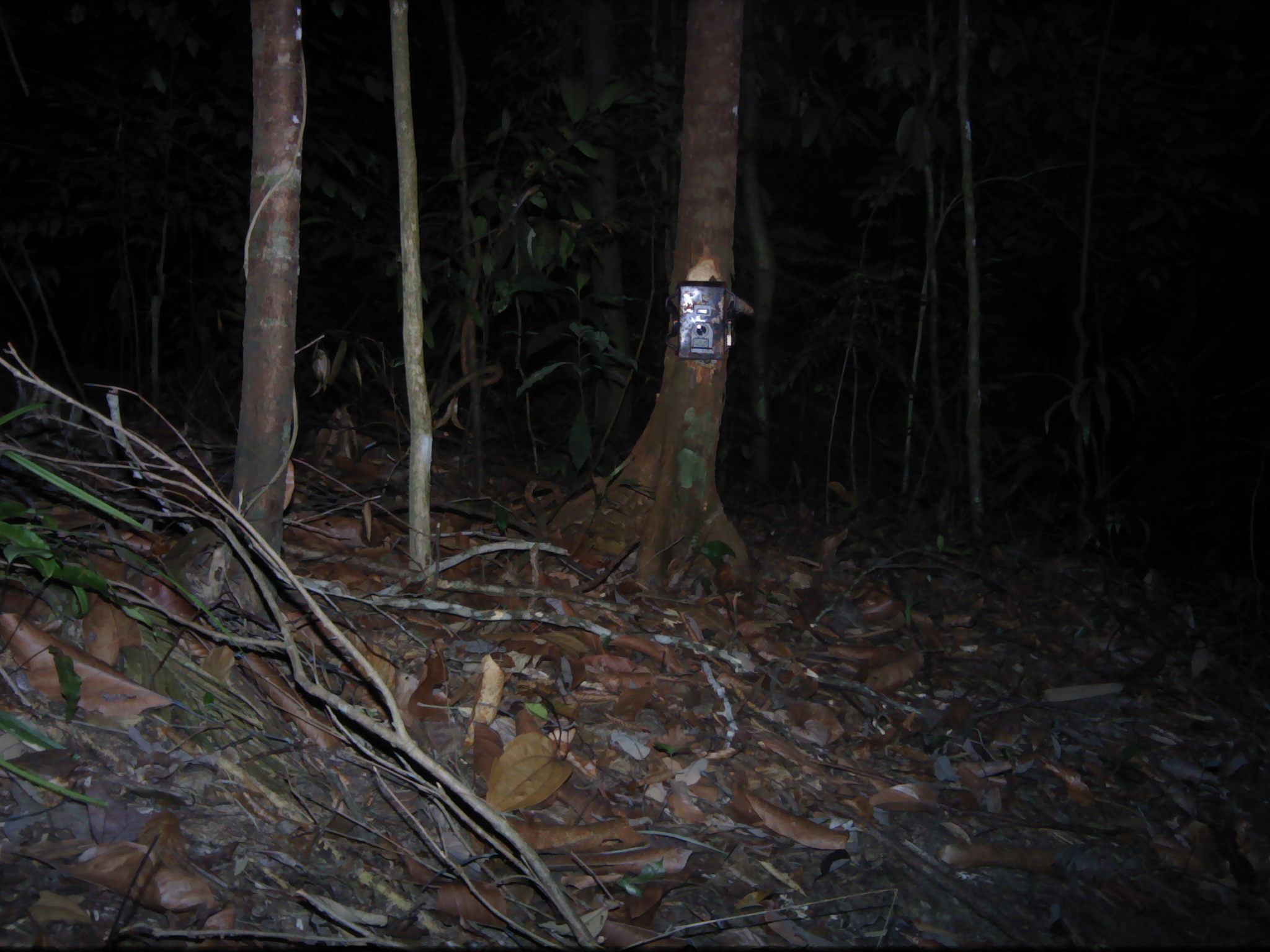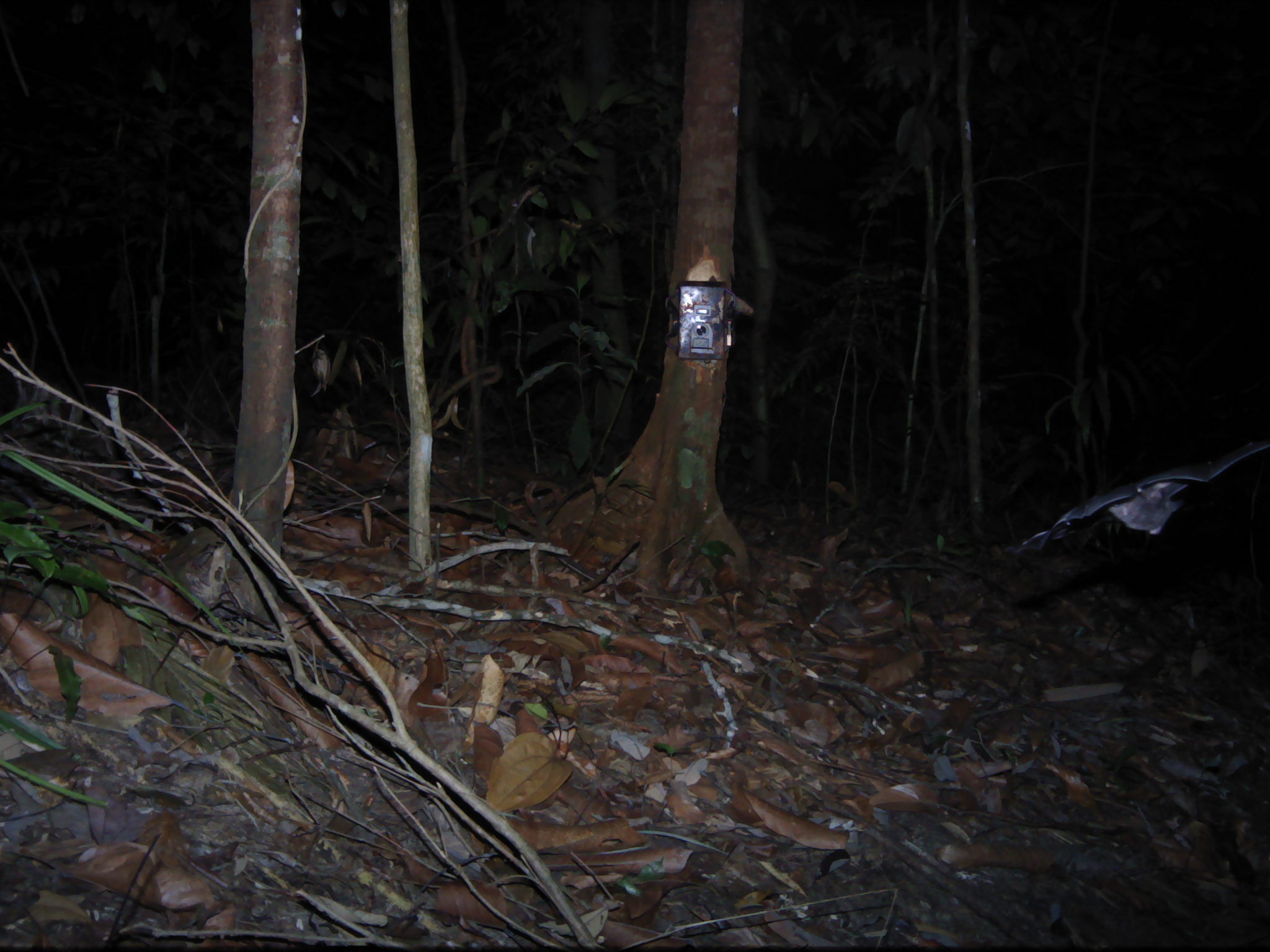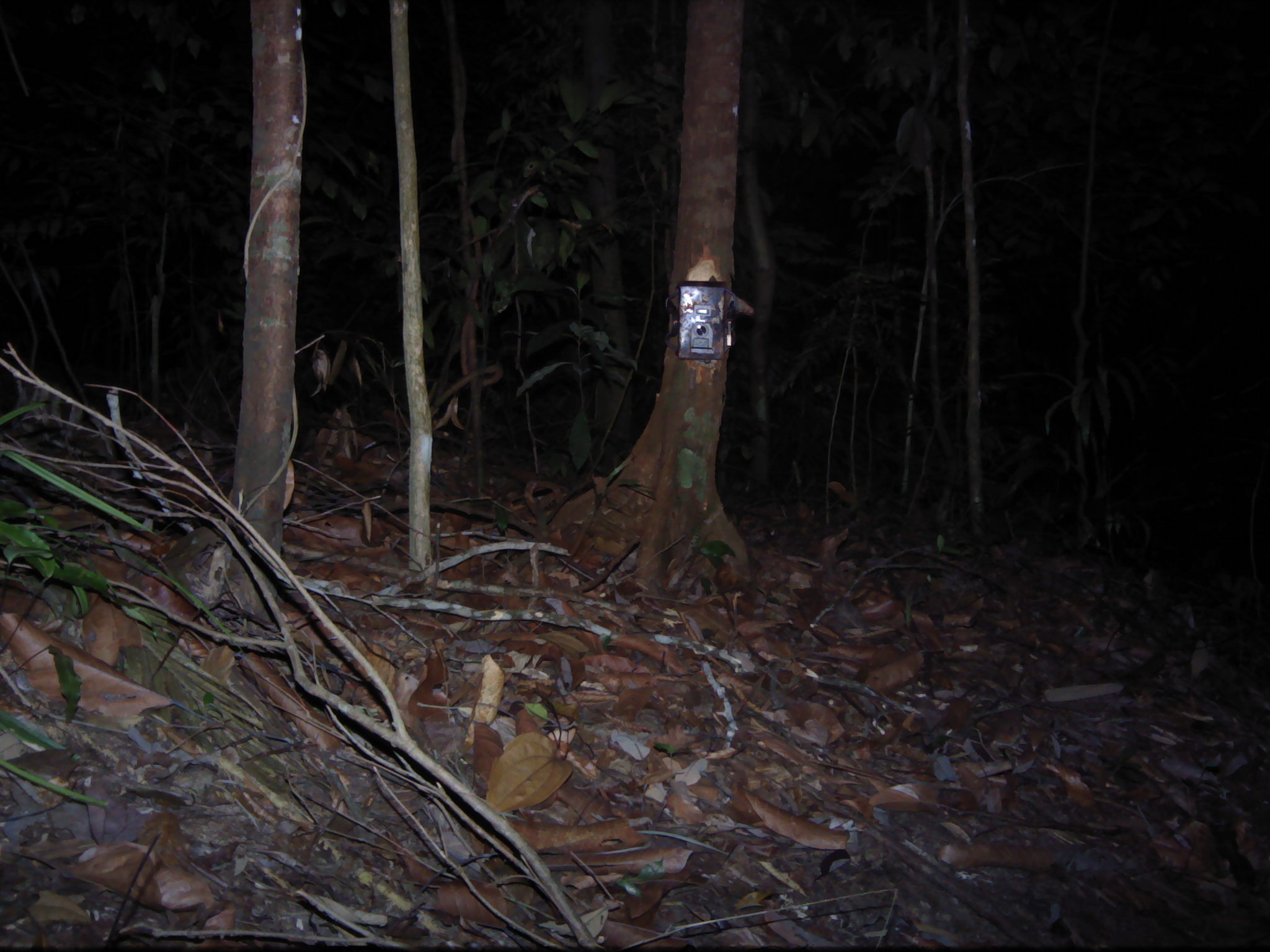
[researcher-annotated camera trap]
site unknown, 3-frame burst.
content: unidentified animal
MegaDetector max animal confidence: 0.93